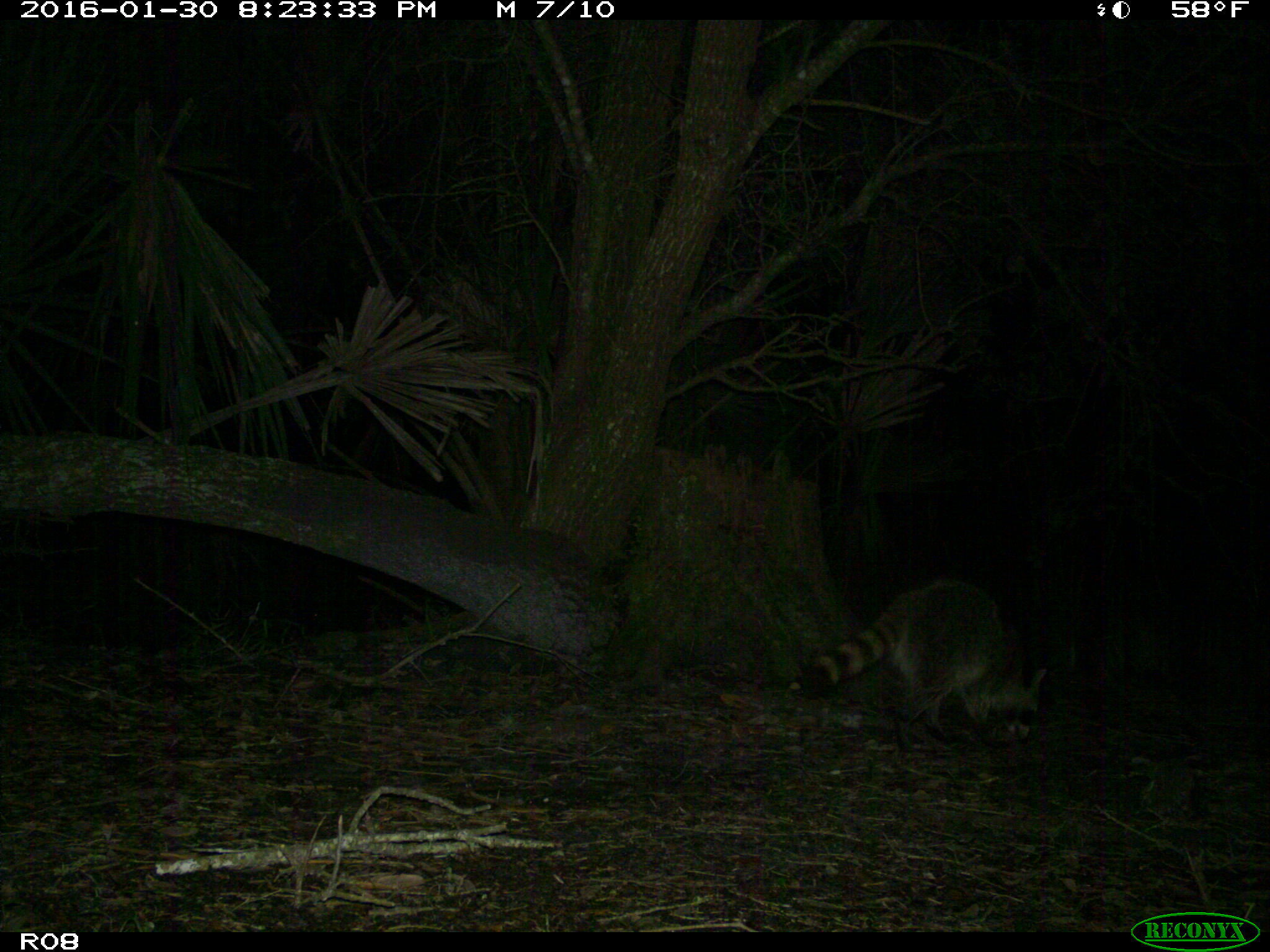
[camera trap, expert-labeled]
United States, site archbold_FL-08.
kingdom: Animalia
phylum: Chordata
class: Mammalia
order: Carnivora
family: Procyonidae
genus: Procyon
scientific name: Procyon lotor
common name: common raccoon